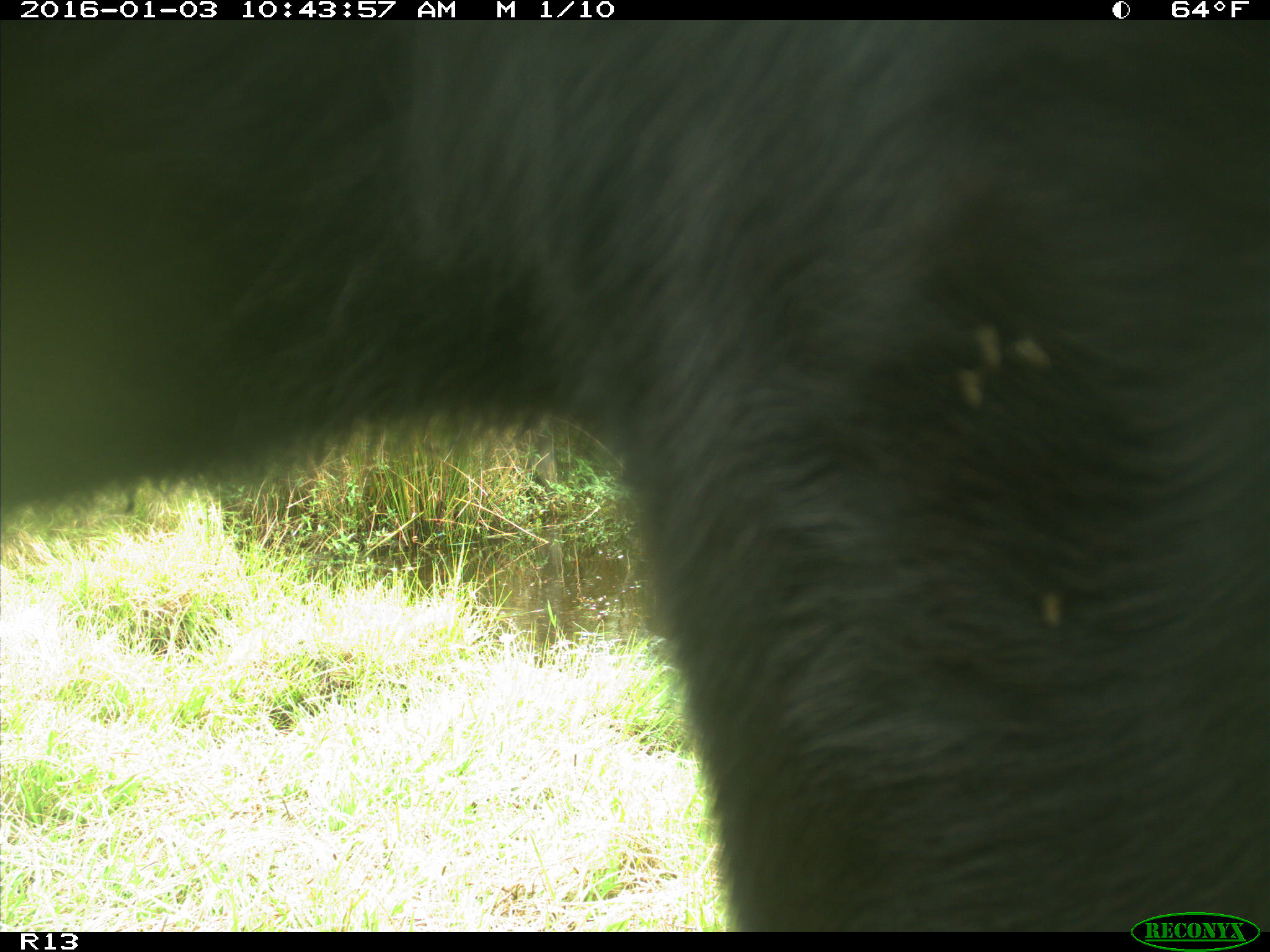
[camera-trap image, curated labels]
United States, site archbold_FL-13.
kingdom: Animalia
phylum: Chordata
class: Mammalia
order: Artiodactyla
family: Bovidae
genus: Bos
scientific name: Bos taurus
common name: domestic cow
Bos taurus (domestic cow).